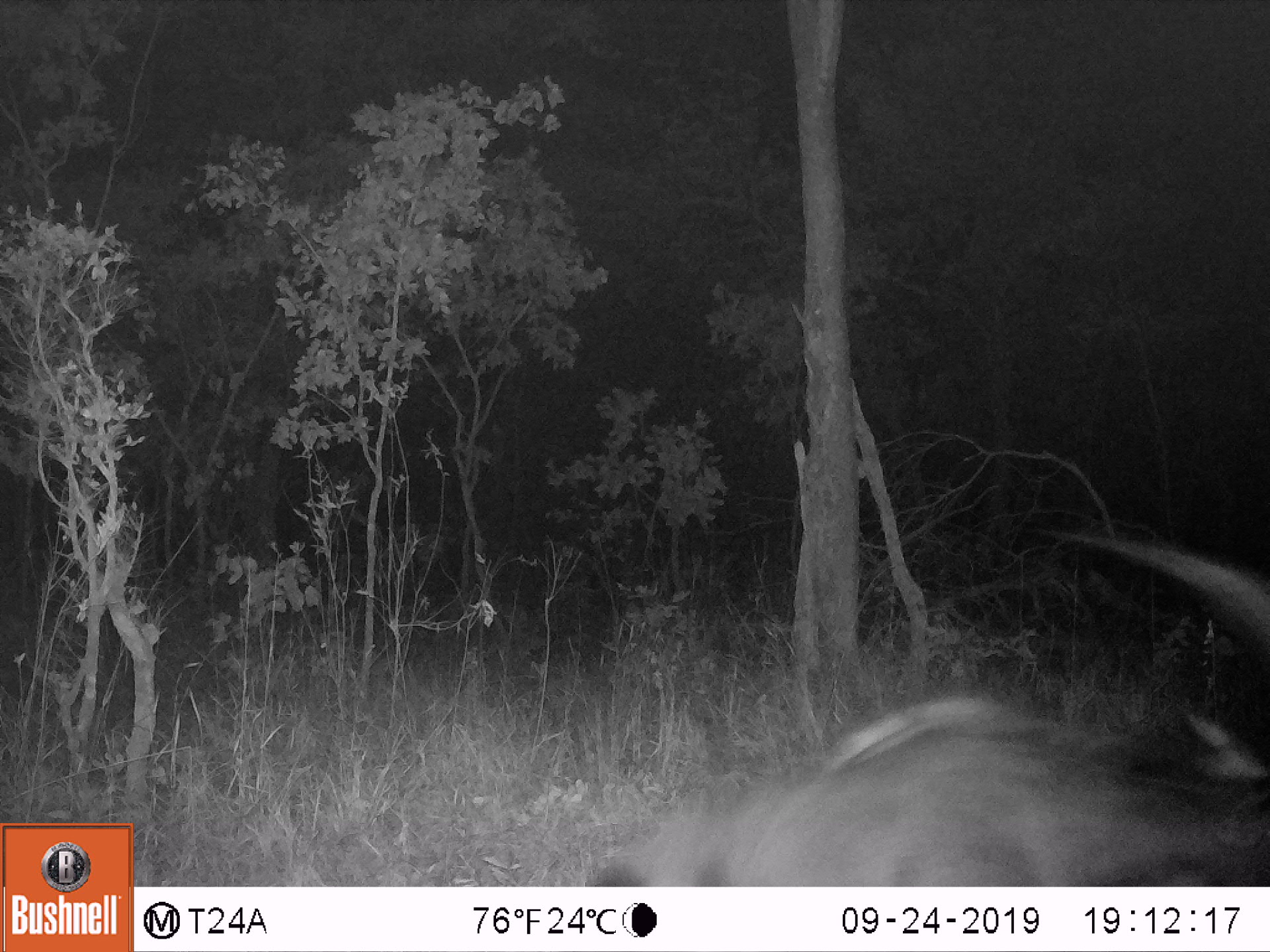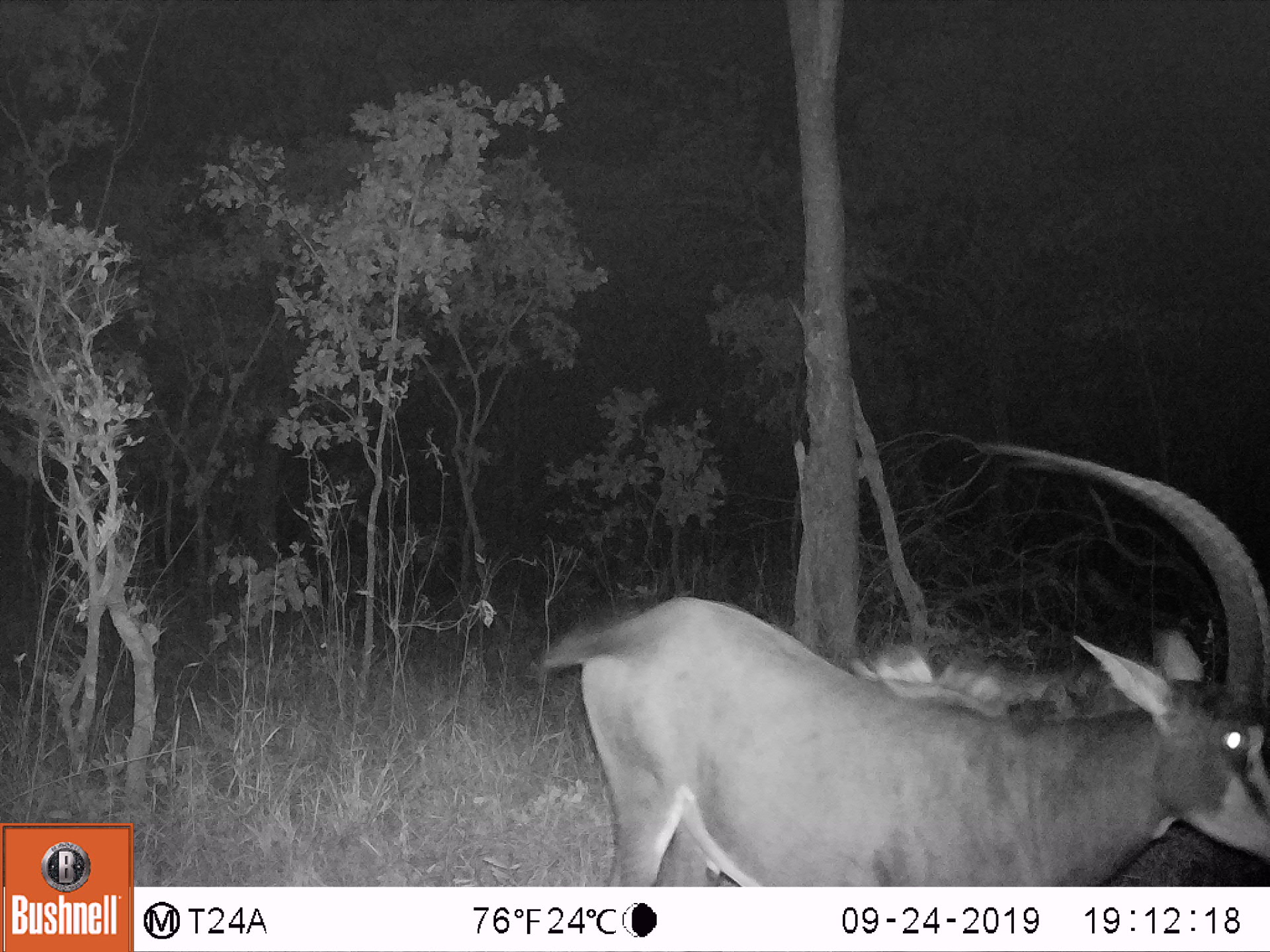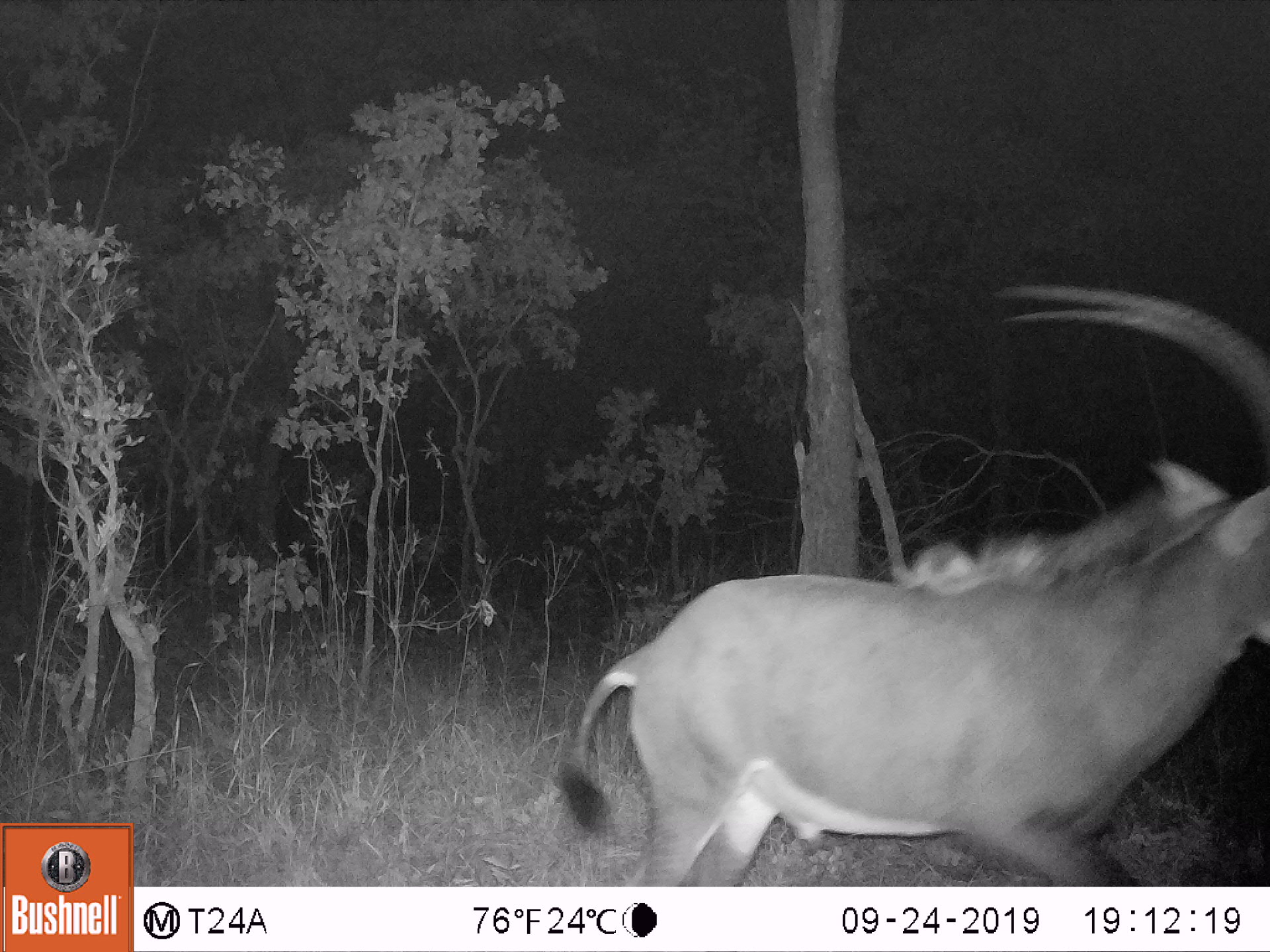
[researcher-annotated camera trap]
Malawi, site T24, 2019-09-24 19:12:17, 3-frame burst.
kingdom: Animalia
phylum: Chordata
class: Mammalia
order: Artiodactyla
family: Bovidae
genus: Hippotragus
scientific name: Hippotragus niger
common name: sable antelope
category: sable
Sable (sable antelope) (Hippotragus niger), count 1.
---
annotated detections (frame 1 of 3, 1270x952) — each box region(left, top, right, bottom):
sable: region(568, 496, 1268, 884)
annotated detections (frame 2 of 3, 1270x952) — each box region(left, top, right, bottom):
sable: region(523, 432, 1268, 883)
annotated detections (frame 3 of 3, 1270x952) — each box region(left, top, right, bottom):
sable: region(548, 280, 1268, 884)